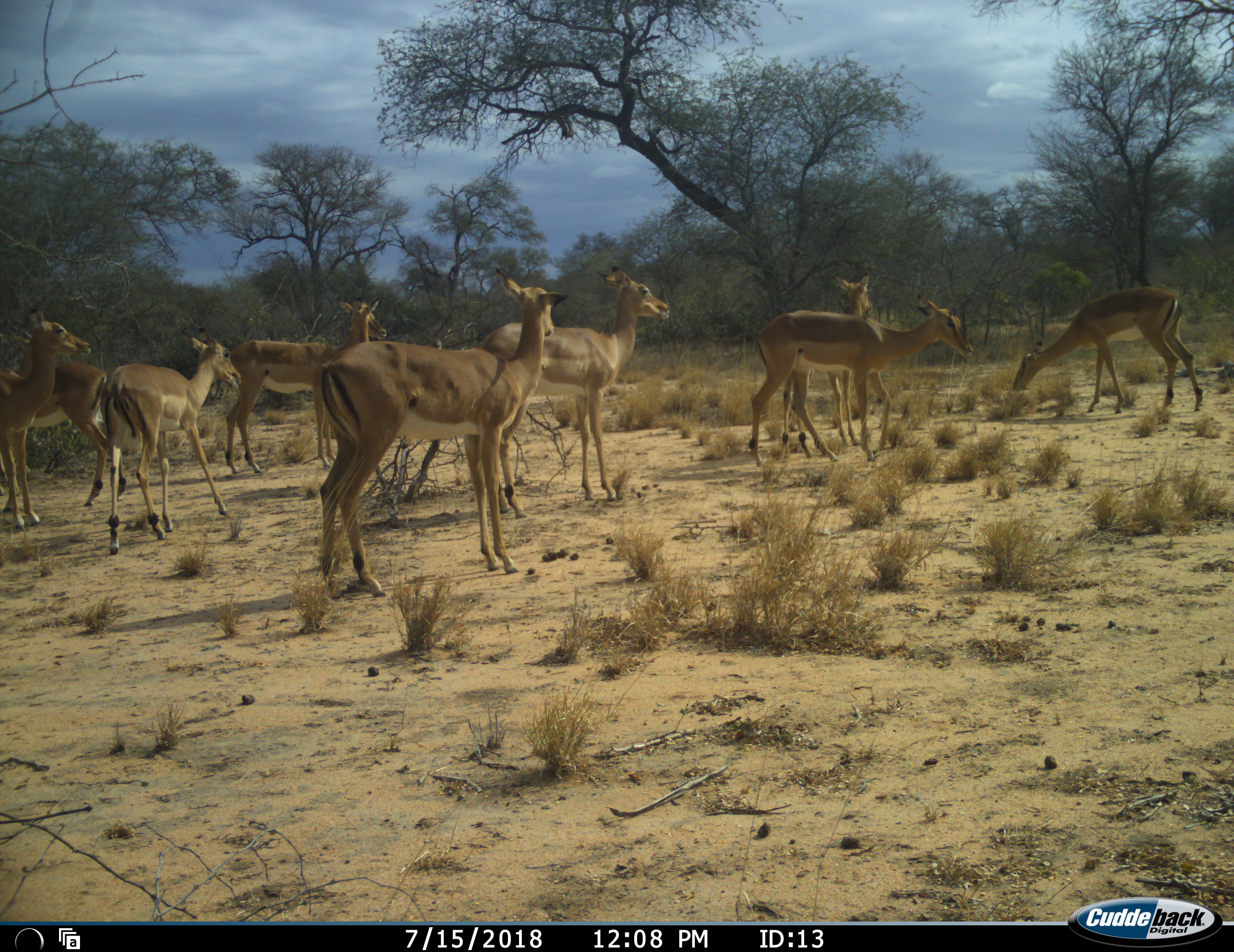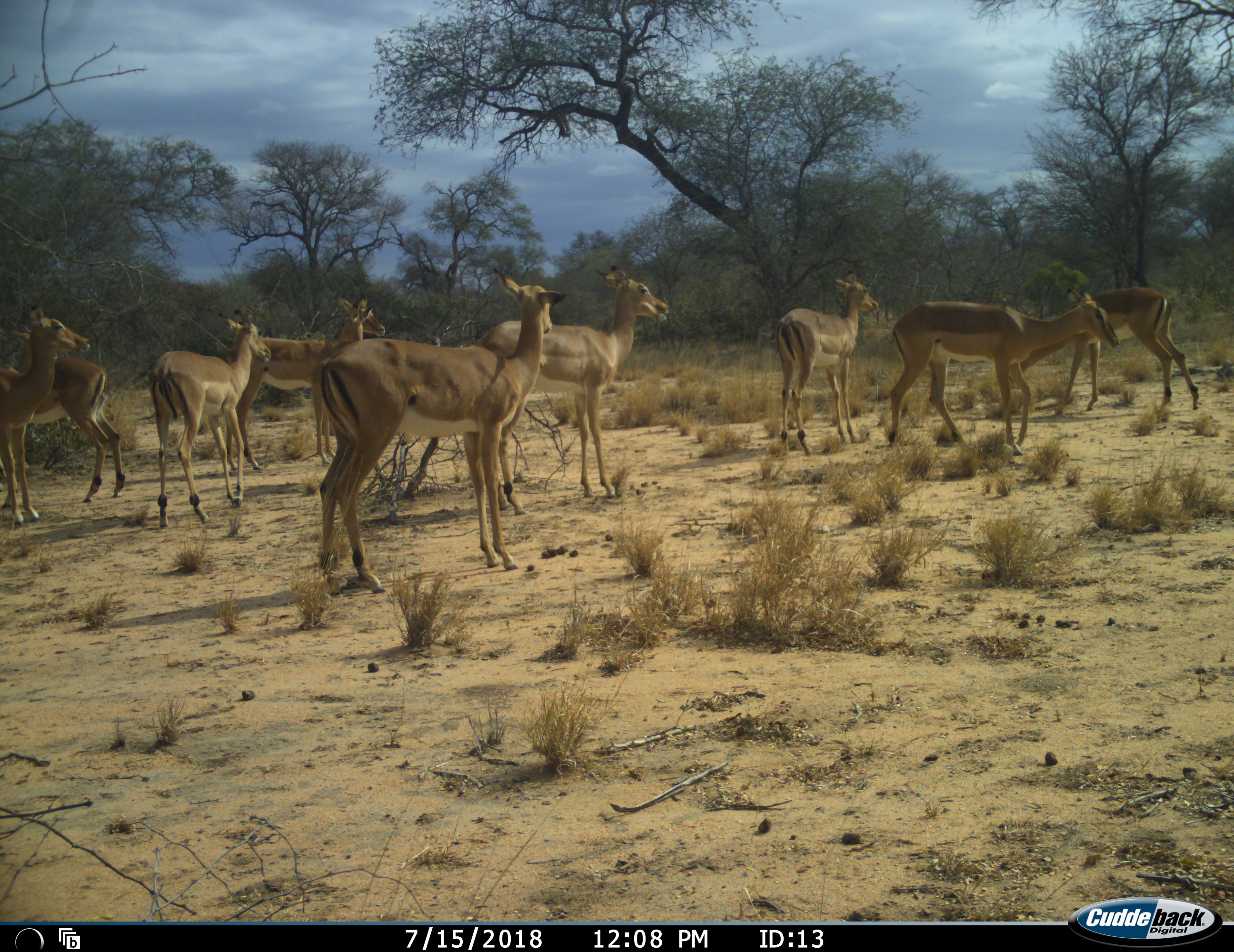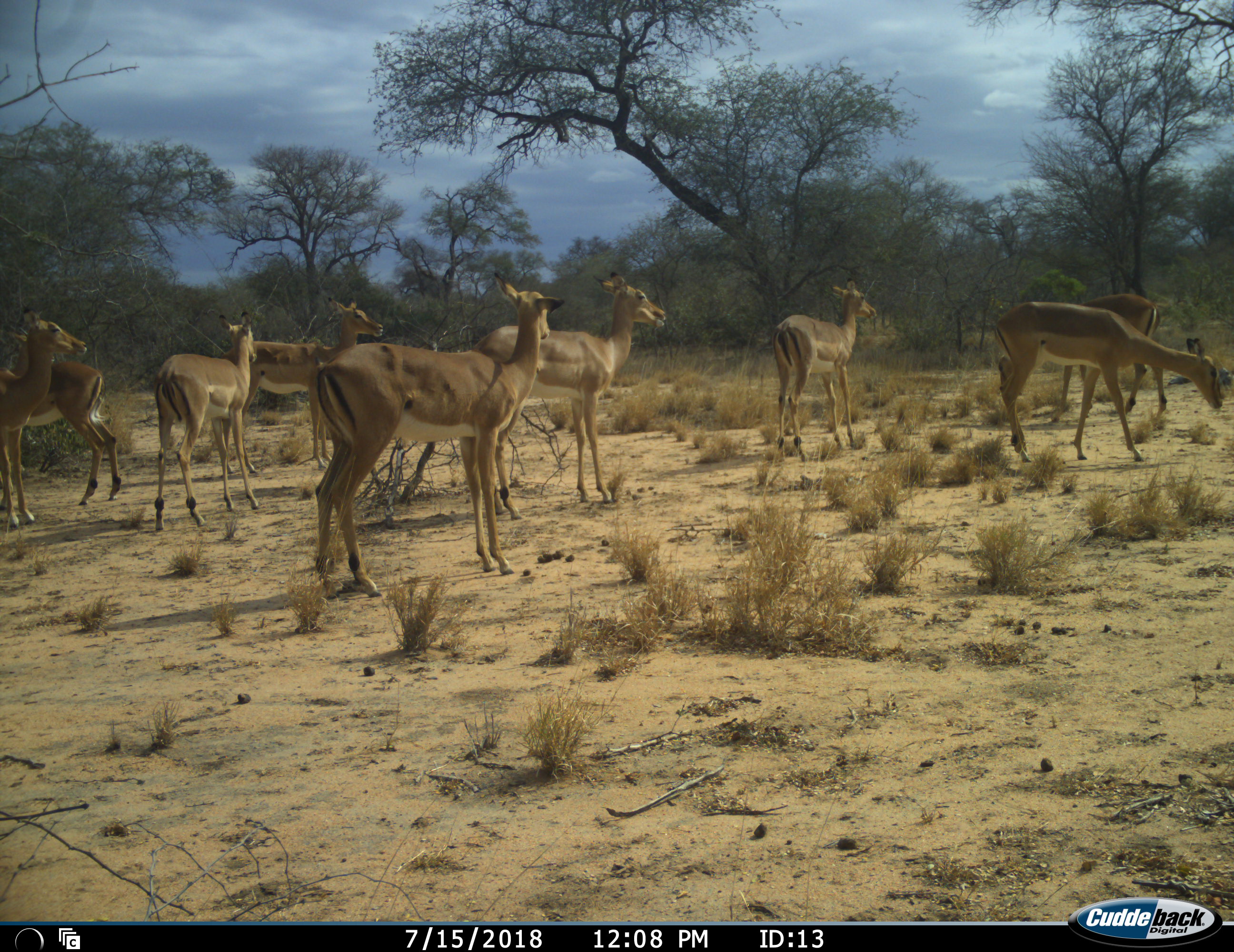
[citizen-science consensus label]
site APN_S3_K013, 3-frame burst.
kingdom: Animalia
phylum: Chordata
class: Mammalia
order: Artiodactyla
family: Bovidae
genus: Aepyceros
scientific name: Aepyceros melampus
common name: impala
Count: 9.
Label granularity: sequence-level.